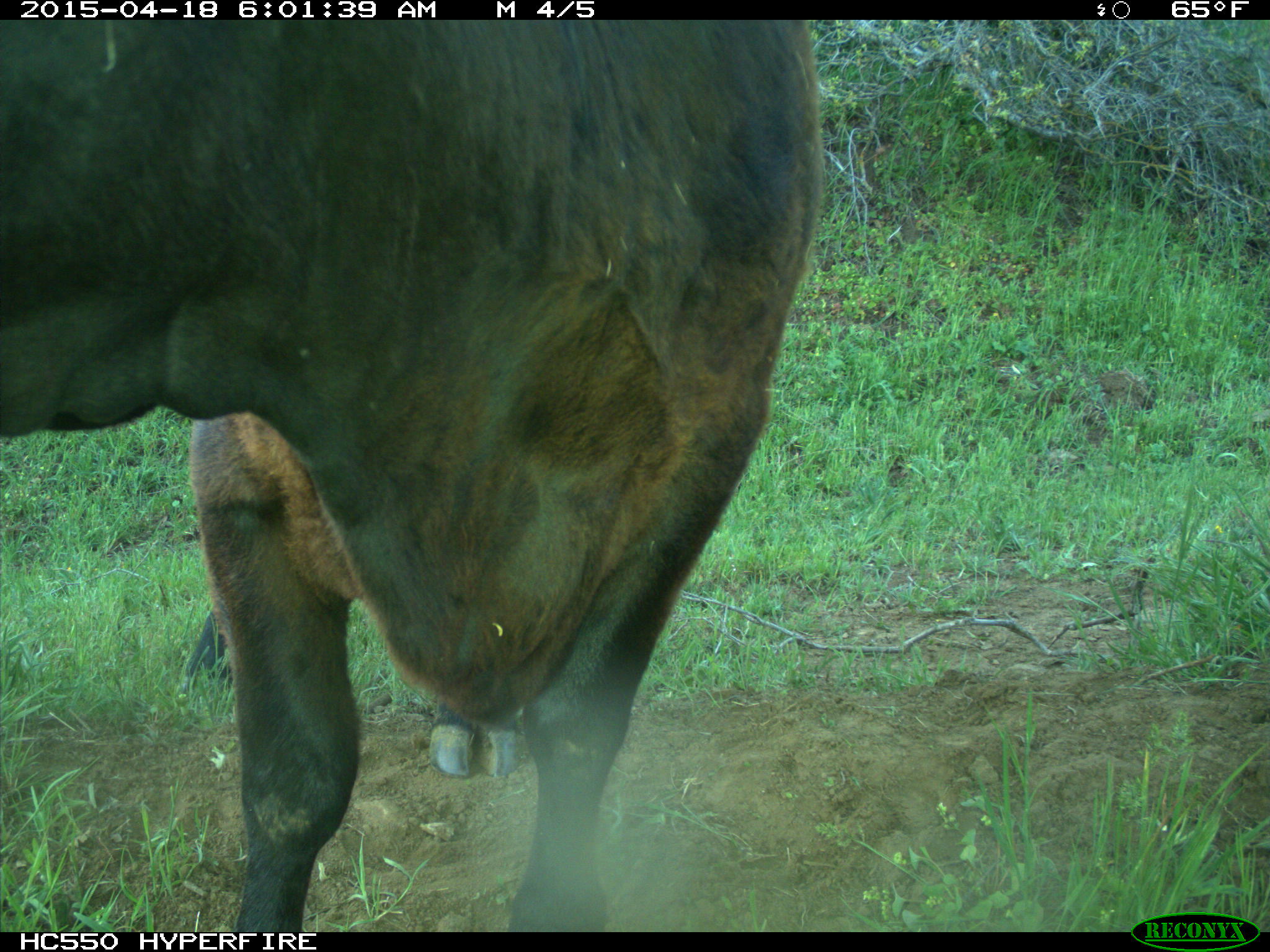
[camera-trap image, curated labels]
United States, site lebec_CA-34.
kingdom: Animalia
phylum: Chordata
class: Mammalia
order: Artiodactyla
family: Bovidae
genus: Bos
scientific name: Bos taurus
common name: domestic cow